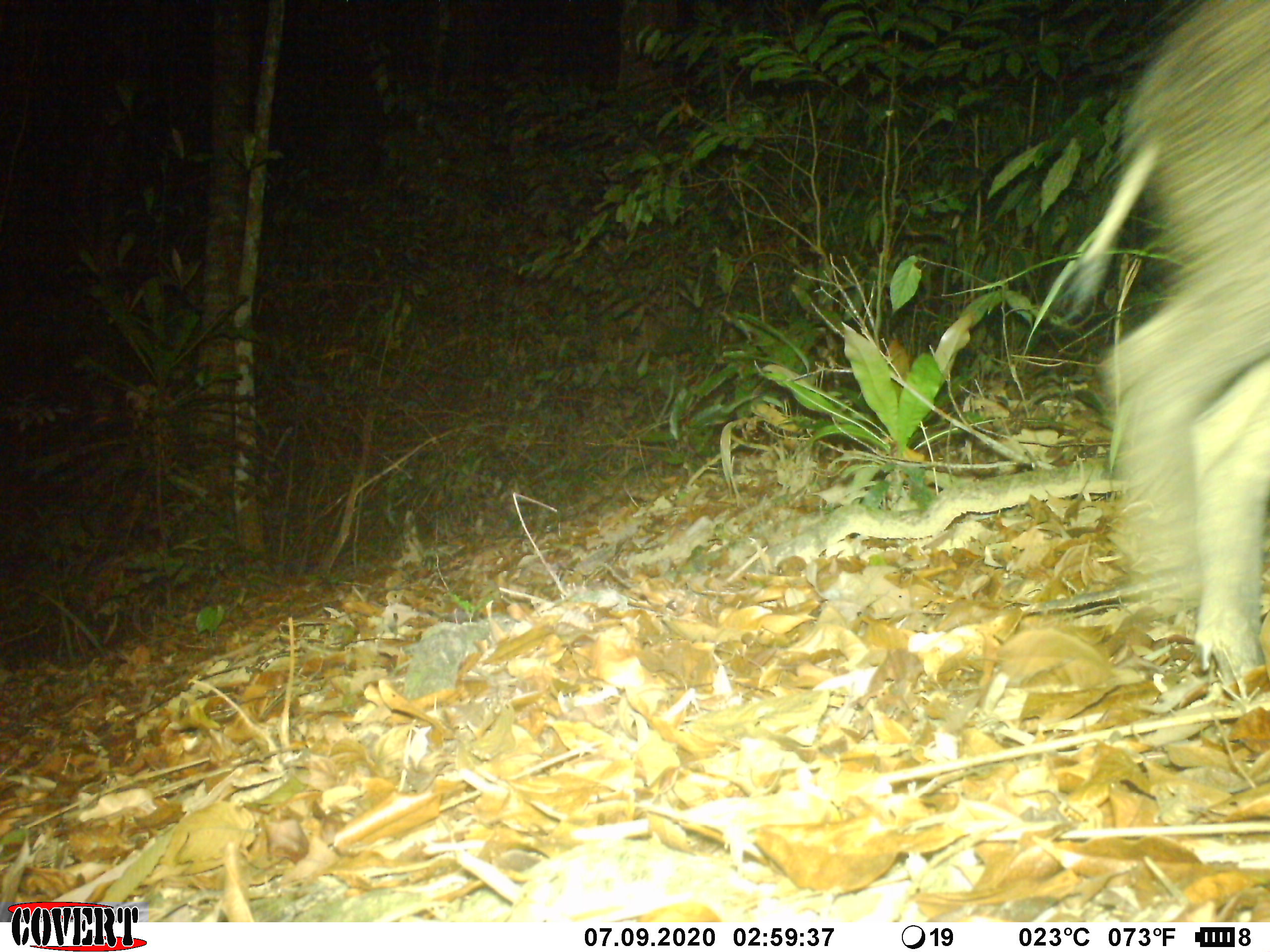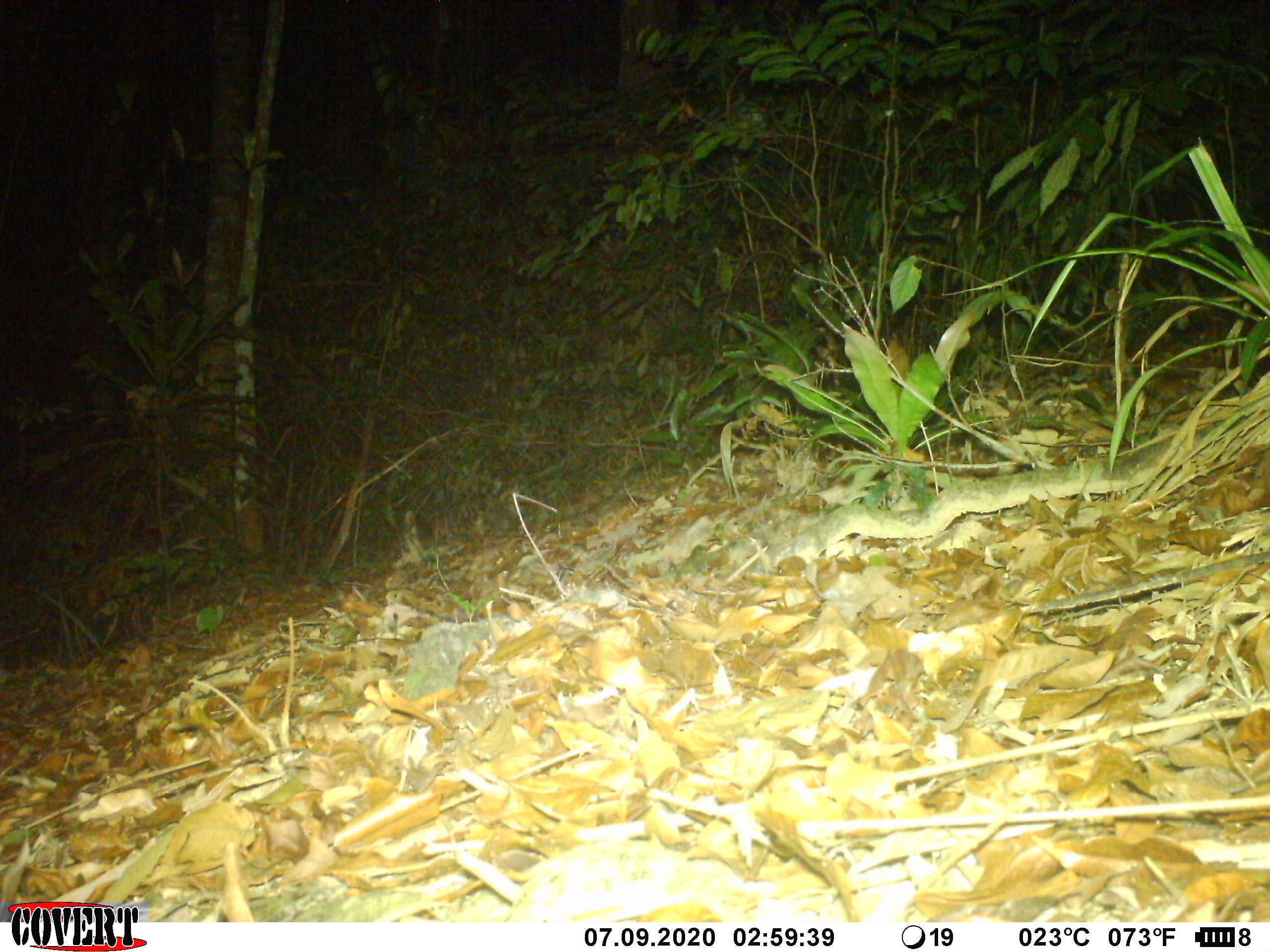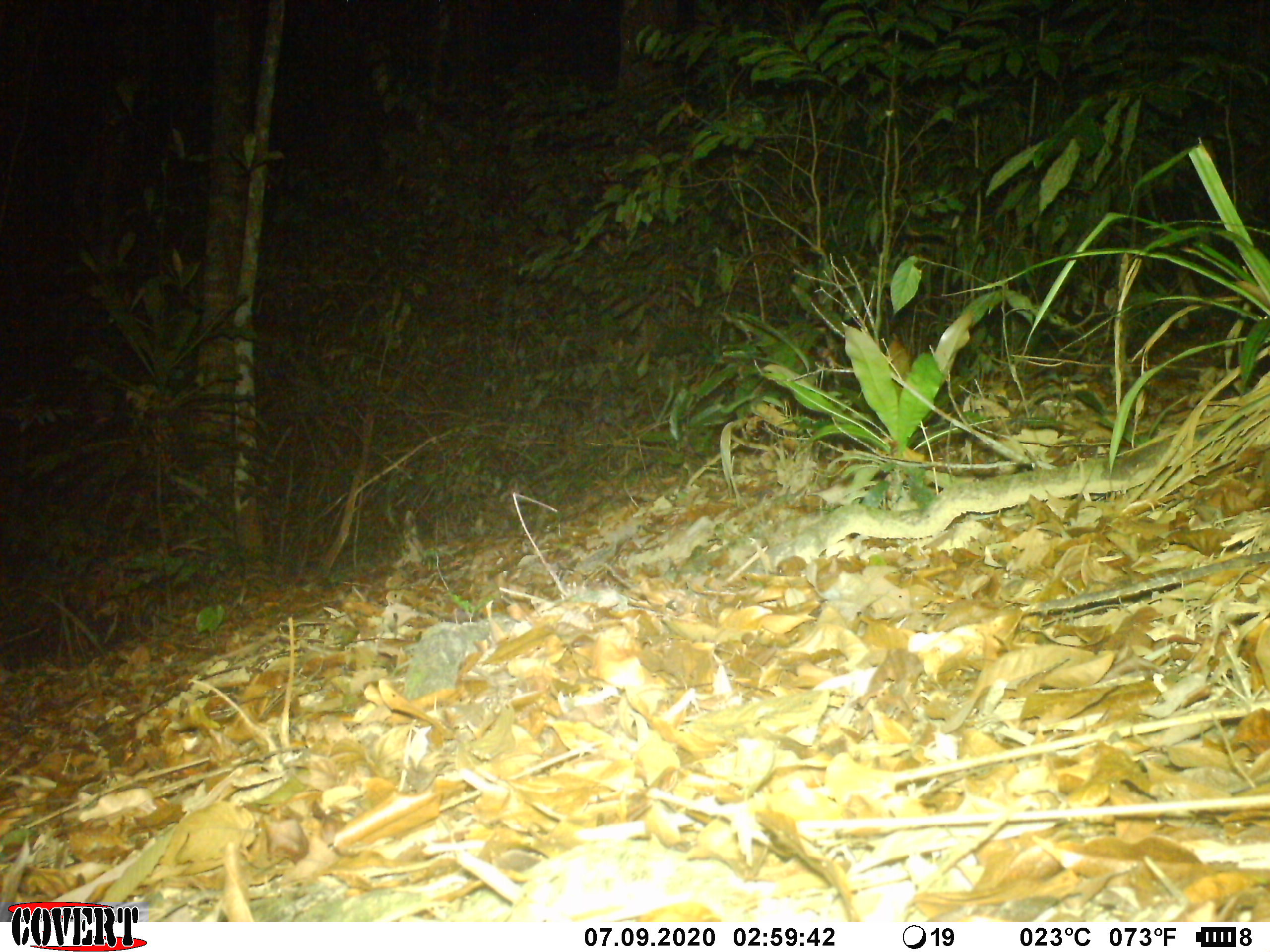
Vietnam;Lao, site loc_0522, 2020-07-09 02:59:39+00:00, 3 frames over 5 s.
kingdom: Animalia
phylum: Chordata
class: Mammalia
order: Artiodactyla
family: Suidae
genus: Sus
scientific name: Sus scrofa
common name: eurasian wild pig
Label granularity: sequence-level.